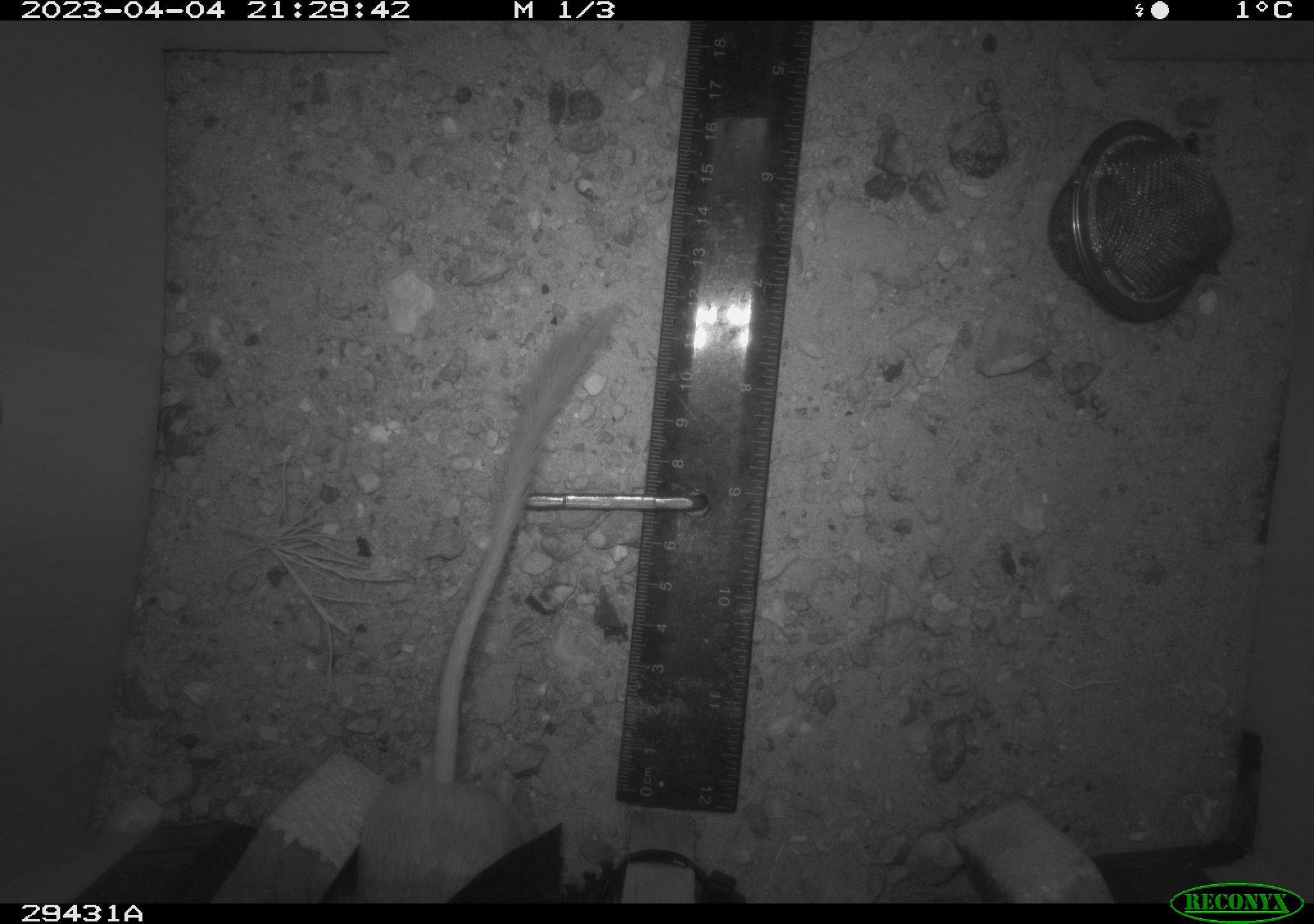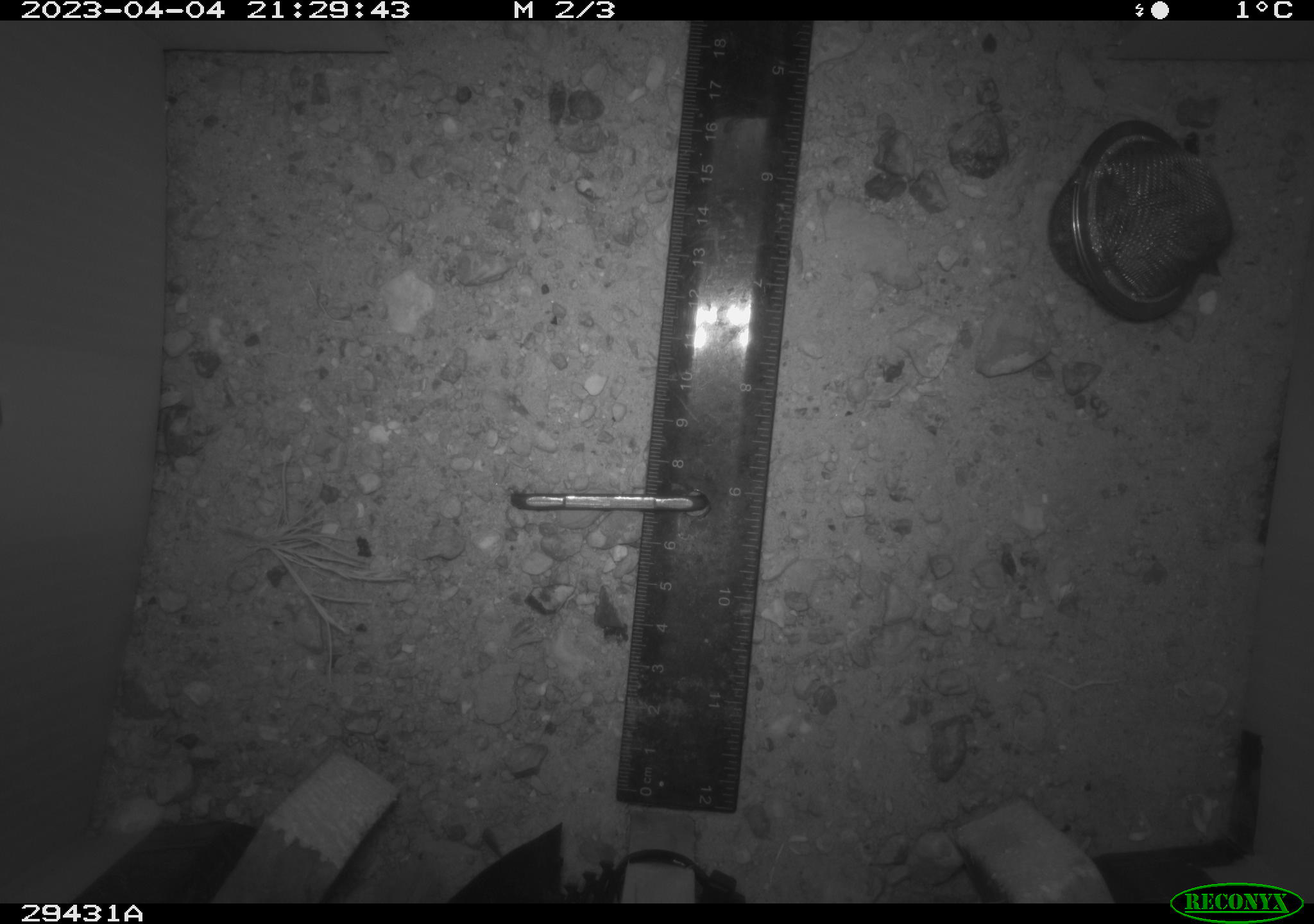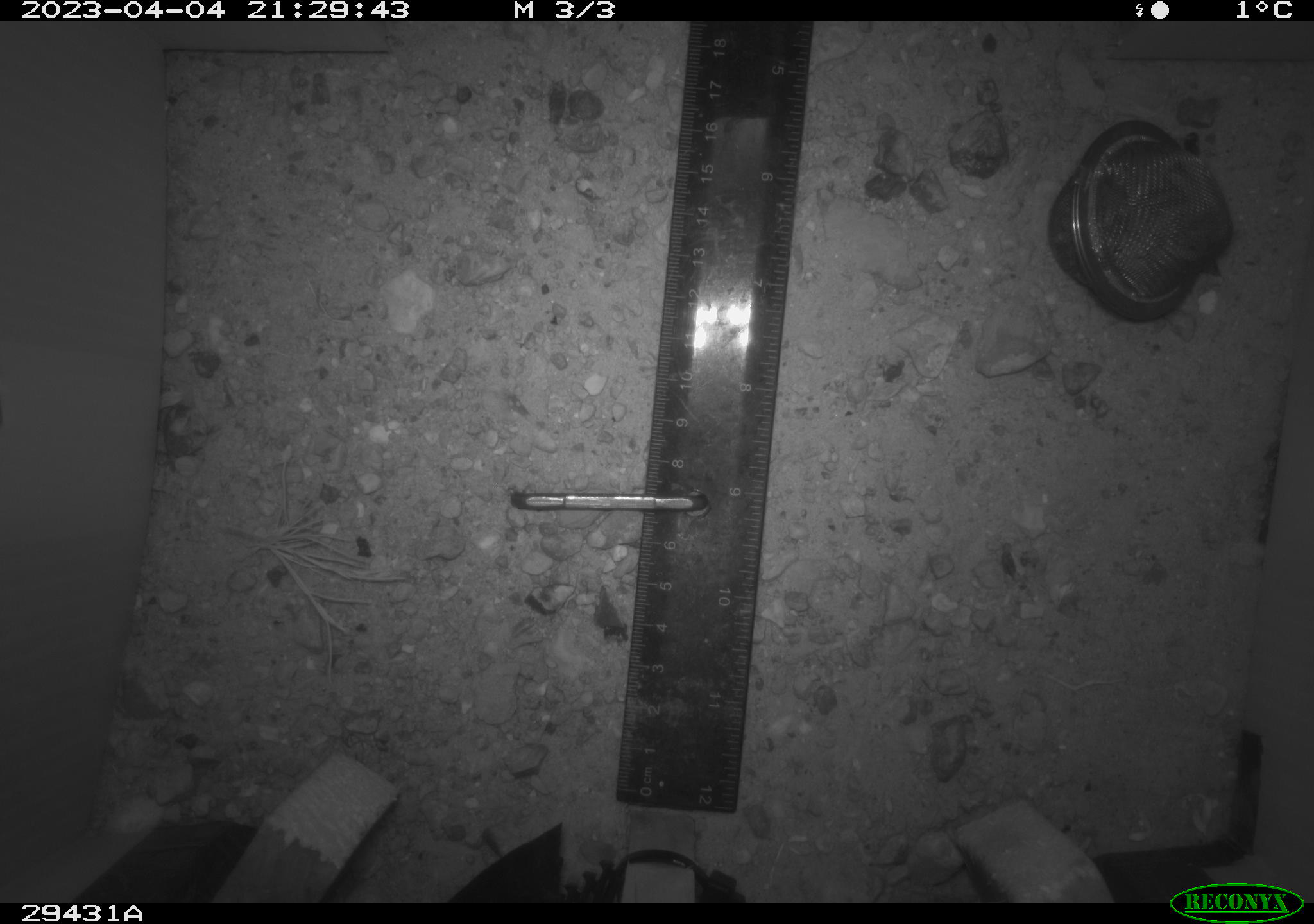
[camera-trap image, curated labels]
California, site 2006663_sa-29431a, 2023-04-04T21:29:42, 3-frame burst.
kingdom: Animalia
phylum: Chordata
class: Mammalia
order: Rodentia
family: Heteromyidae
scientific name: Heteromyidae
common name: kangaroo rats and pocket mice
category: heteromyidae family